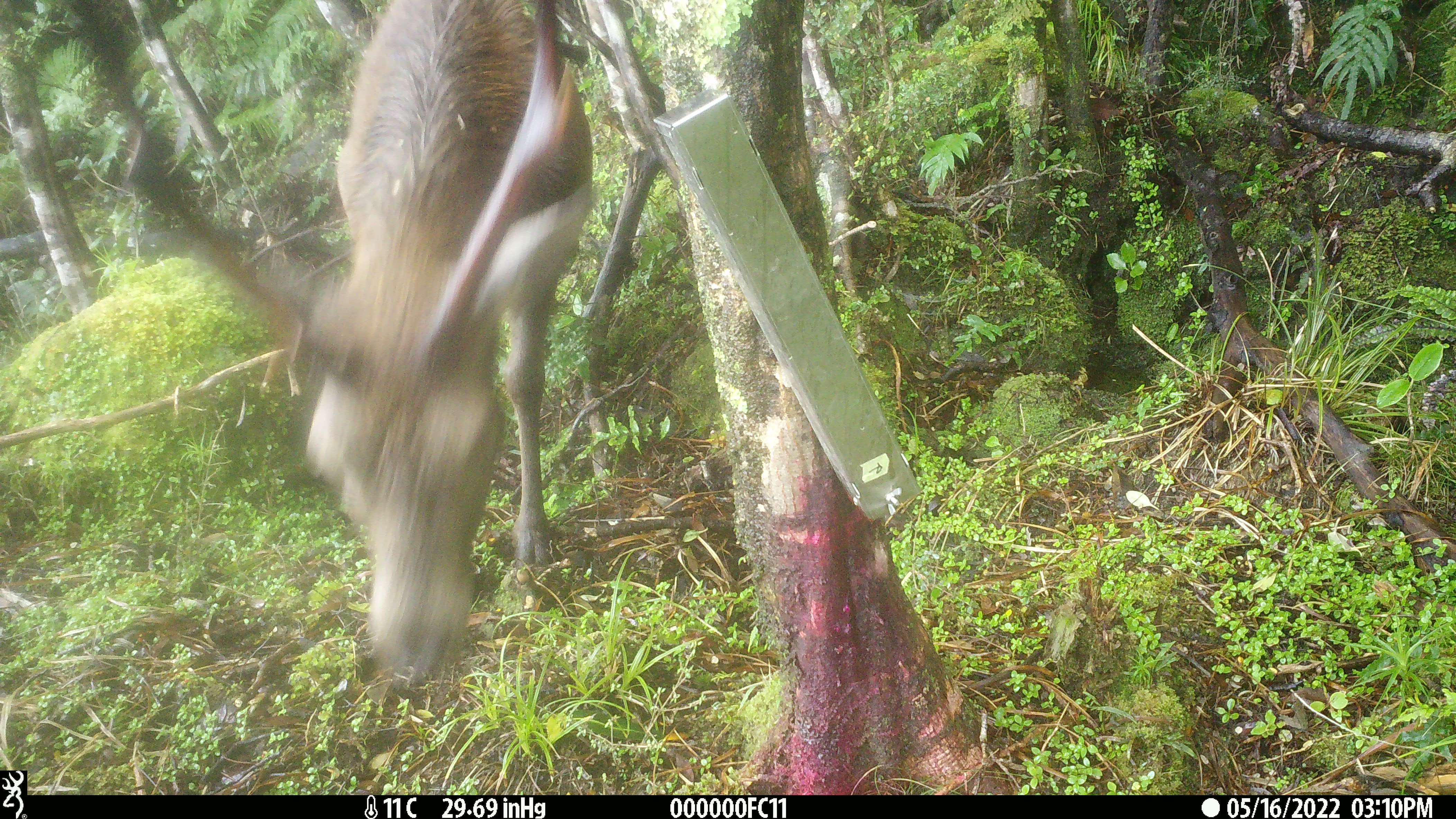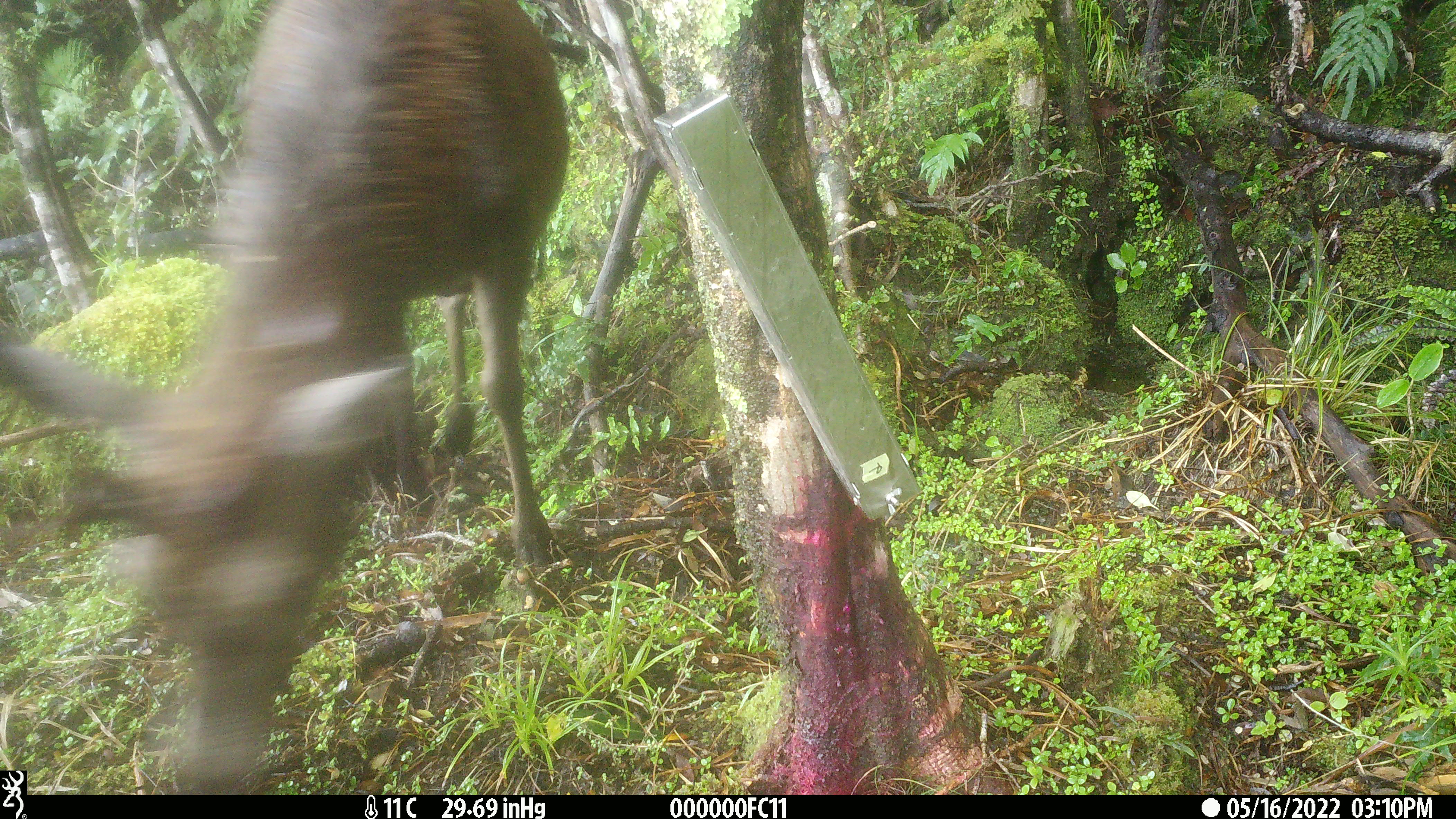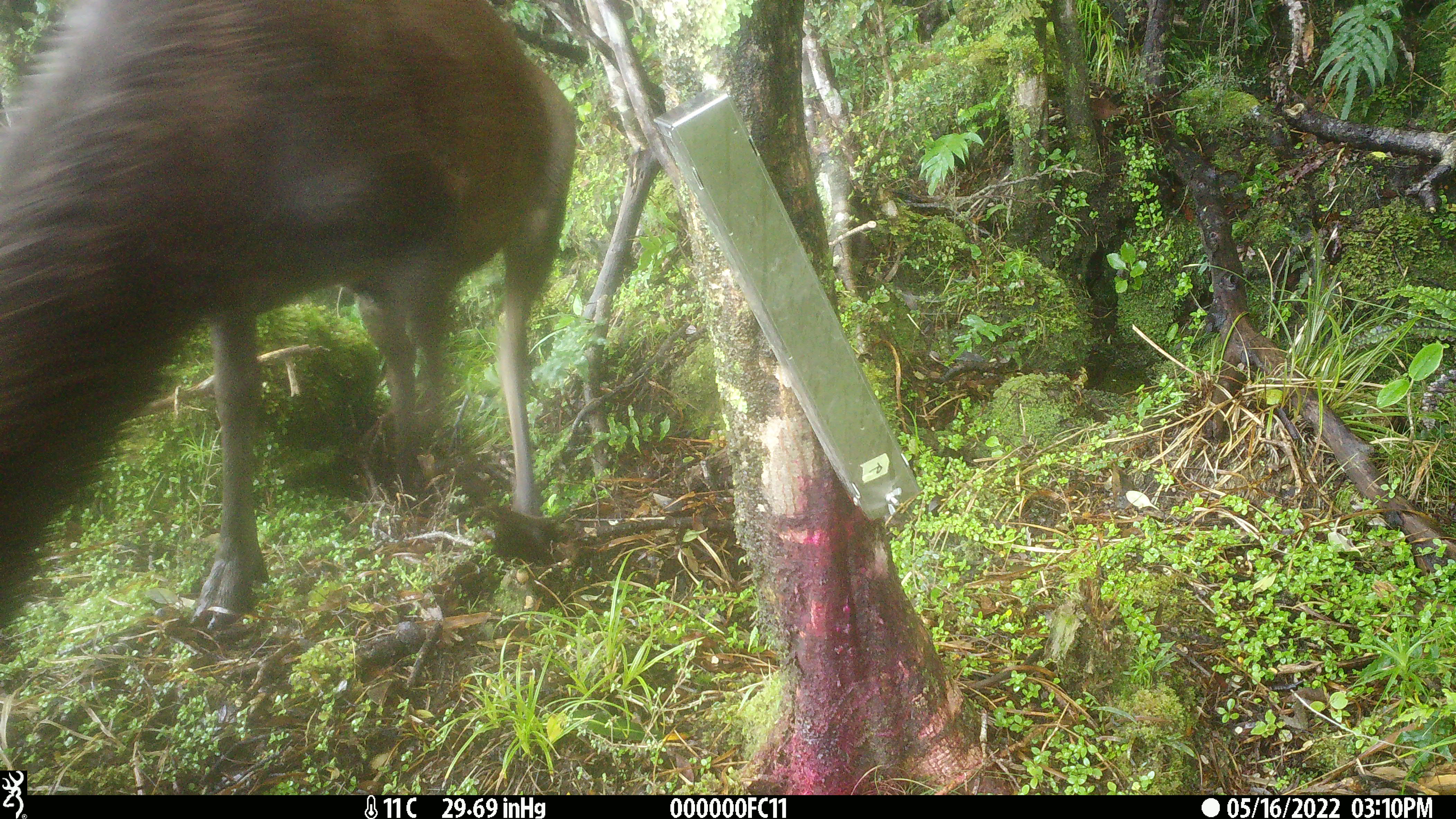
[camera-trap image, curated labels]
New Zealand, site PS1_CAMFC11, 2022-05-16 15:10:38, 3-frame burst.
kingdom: Animalia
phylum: Chordata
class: Mammalia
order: Artiodactyla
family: Cervidae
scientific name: Cervidae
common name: deer